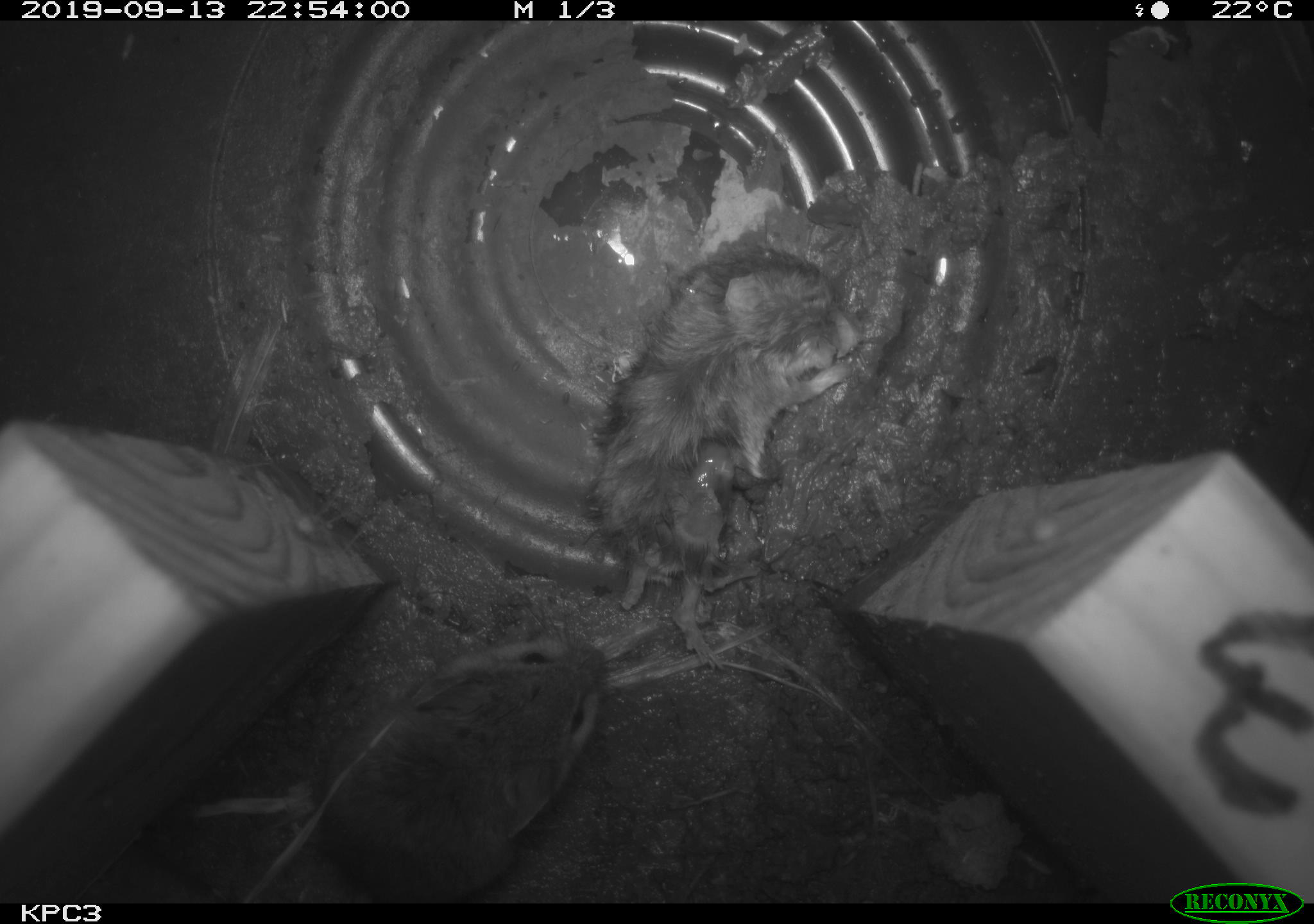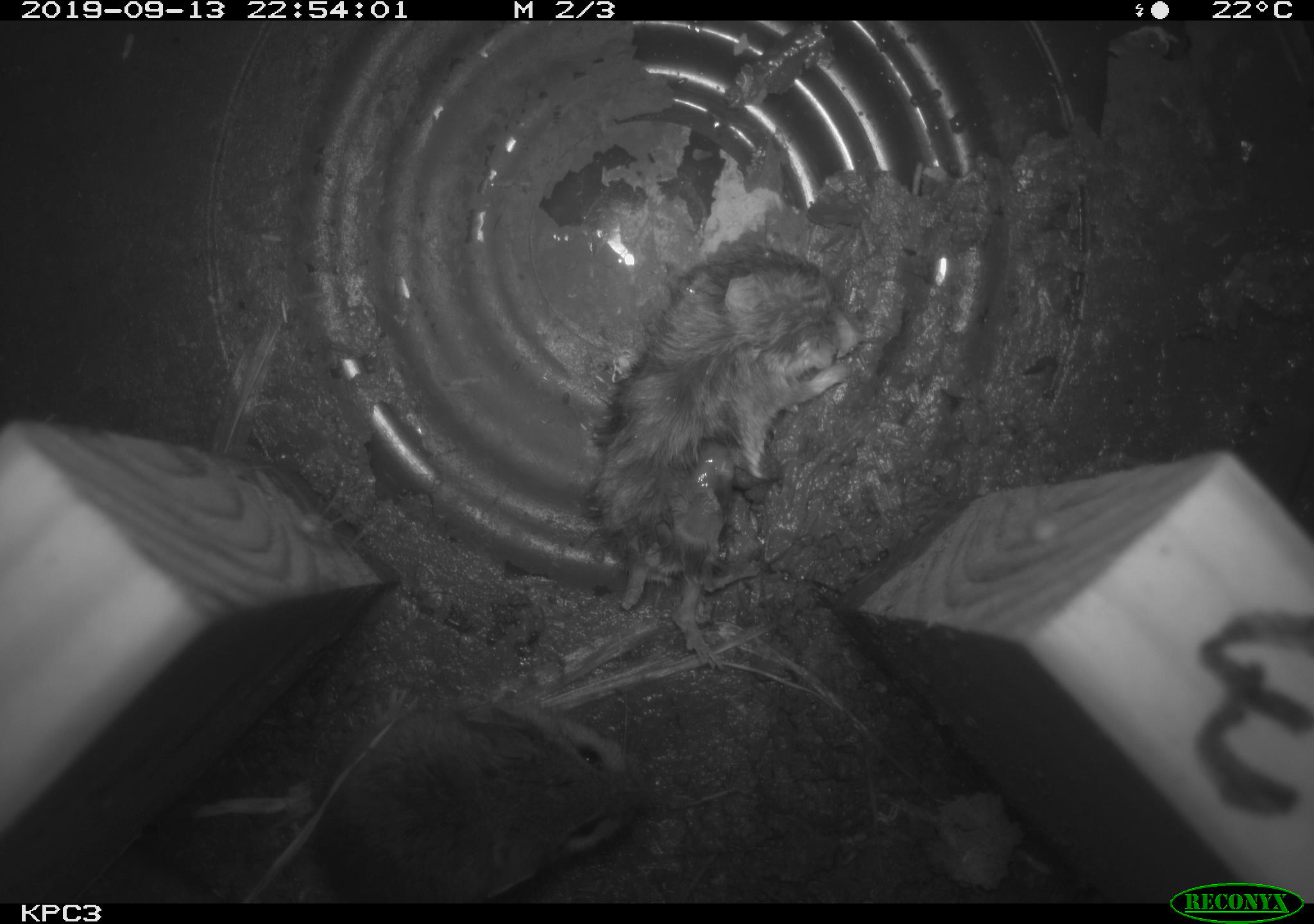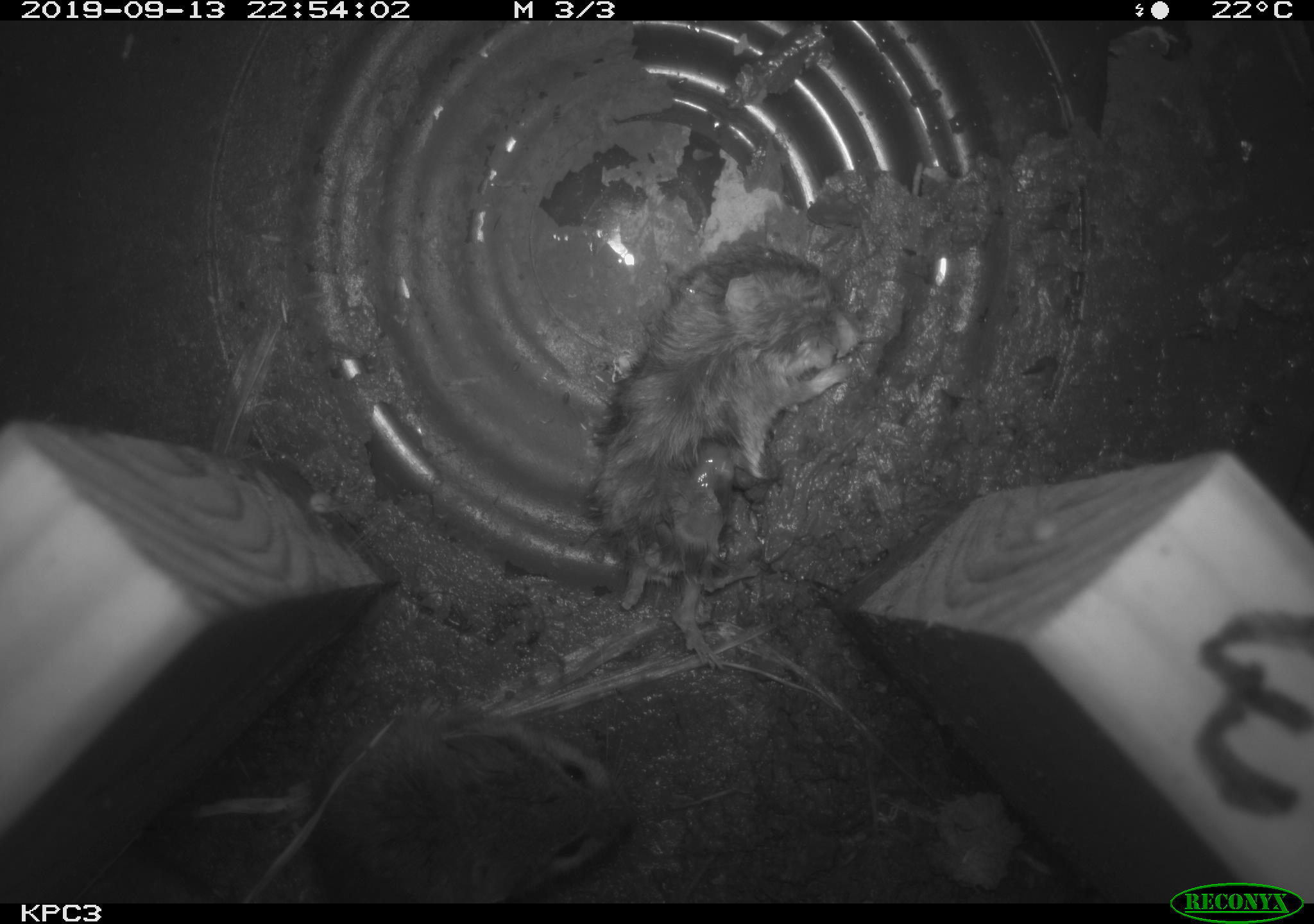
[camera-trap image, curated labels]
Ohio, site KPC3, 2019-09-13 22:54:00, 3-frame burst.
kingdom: Animalia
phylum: Chordata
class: Mammalia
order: Rodentia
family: Cricetidae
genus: Peromyscus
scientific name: Peromyscus leucopus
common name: white-footed mouse